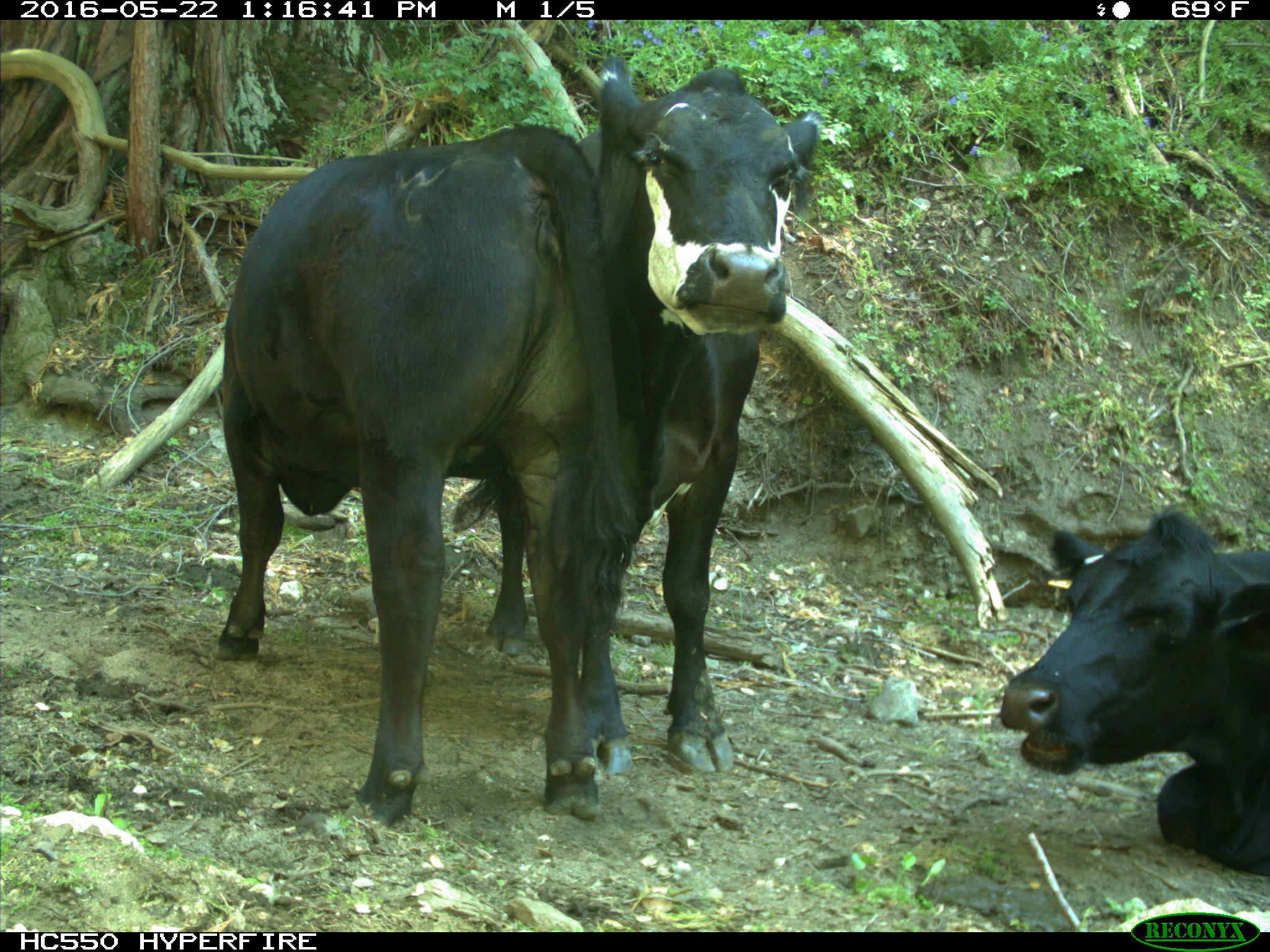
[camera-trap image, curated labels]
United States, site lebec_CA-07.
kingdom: Animalia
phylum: Chordata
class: Mammalia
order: Artiodactyla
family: Bovidae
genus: Bos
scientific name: Bos taurus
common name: domestic cow